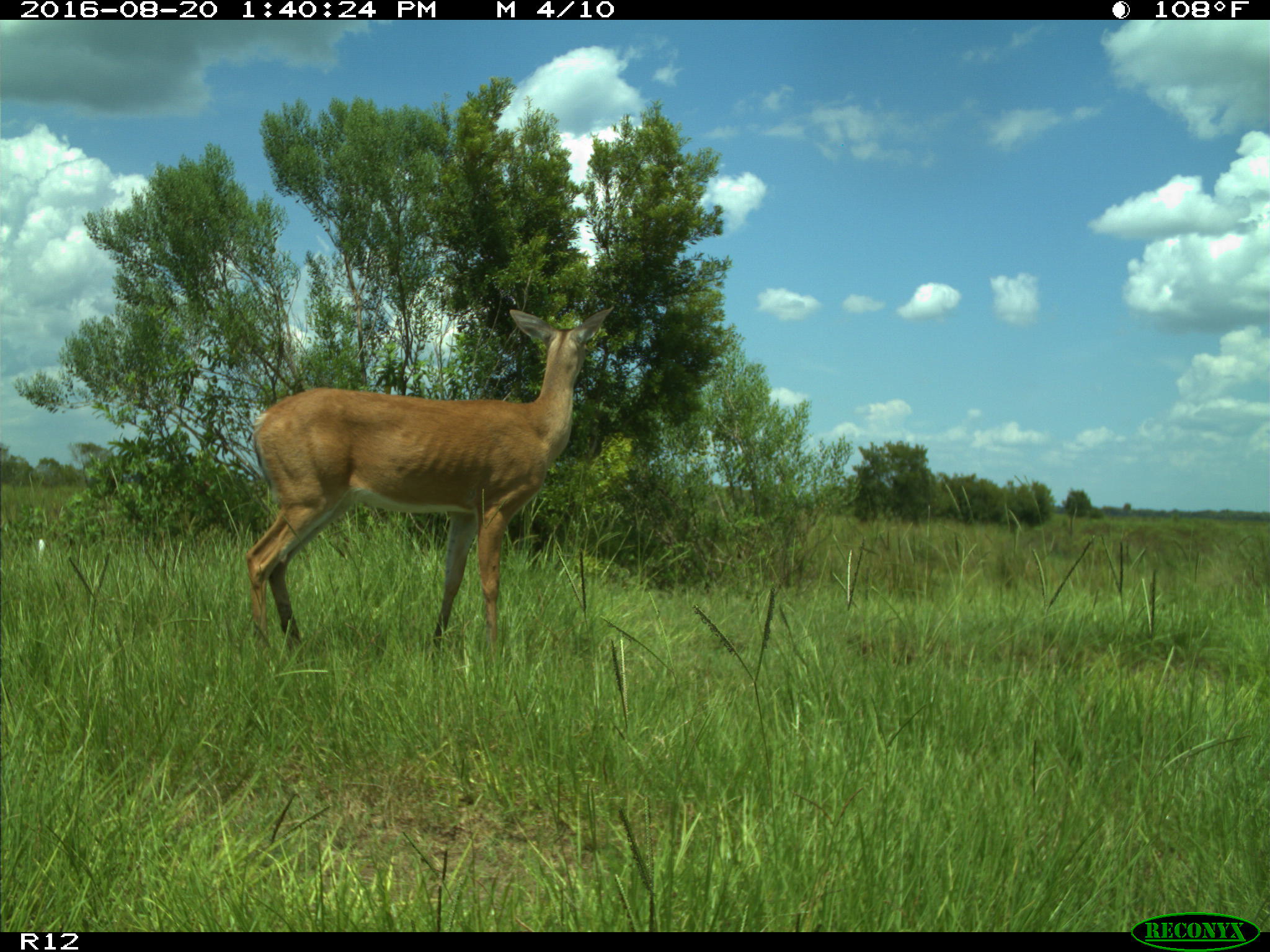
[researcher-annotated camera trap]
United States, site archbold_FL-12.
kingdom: Animalia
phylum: Chordata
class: Mammalia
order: Artiodactyla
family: Cervidae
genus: Odocoileus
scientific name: Odocoileus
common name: deer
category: unidentified deer